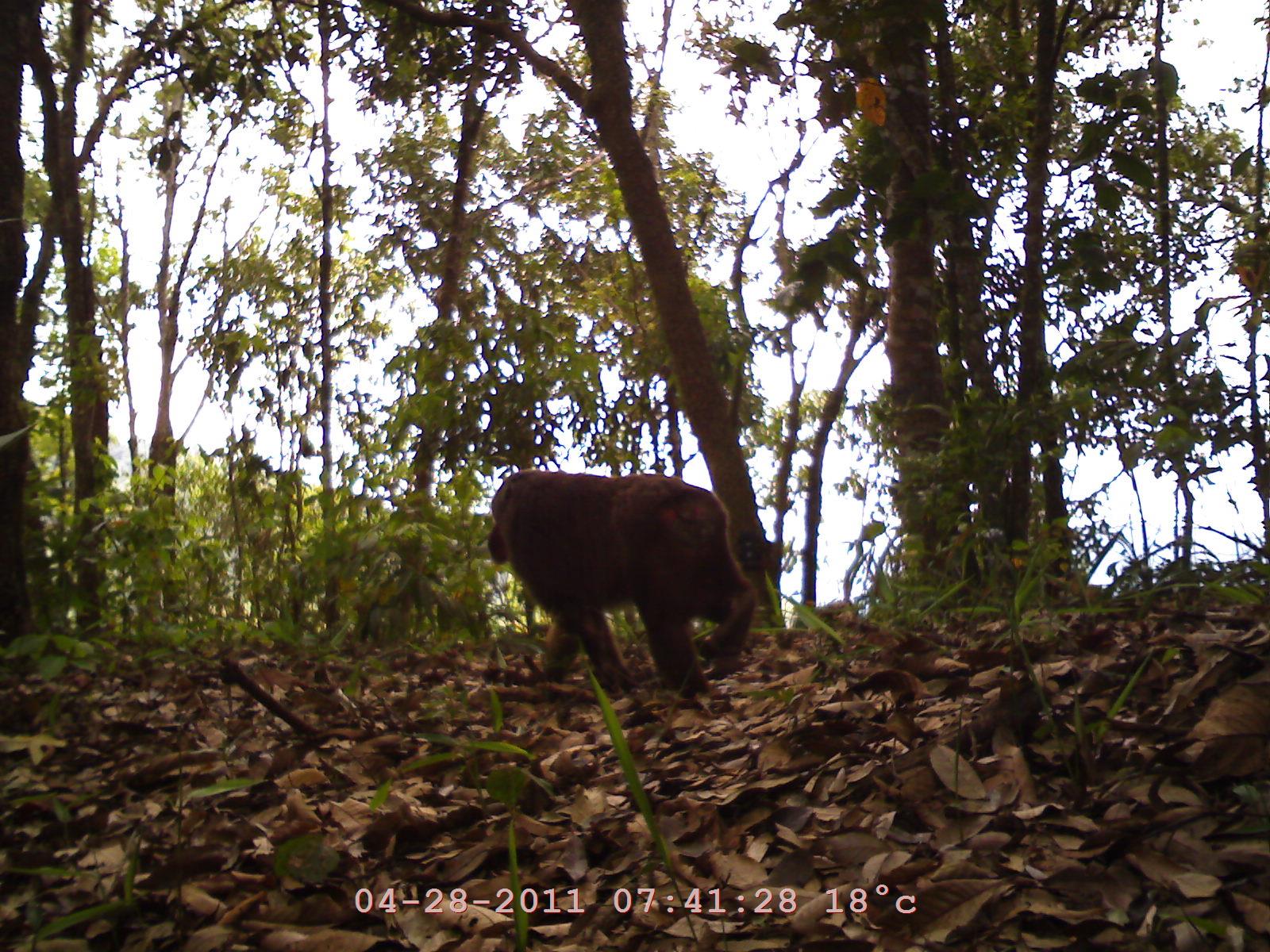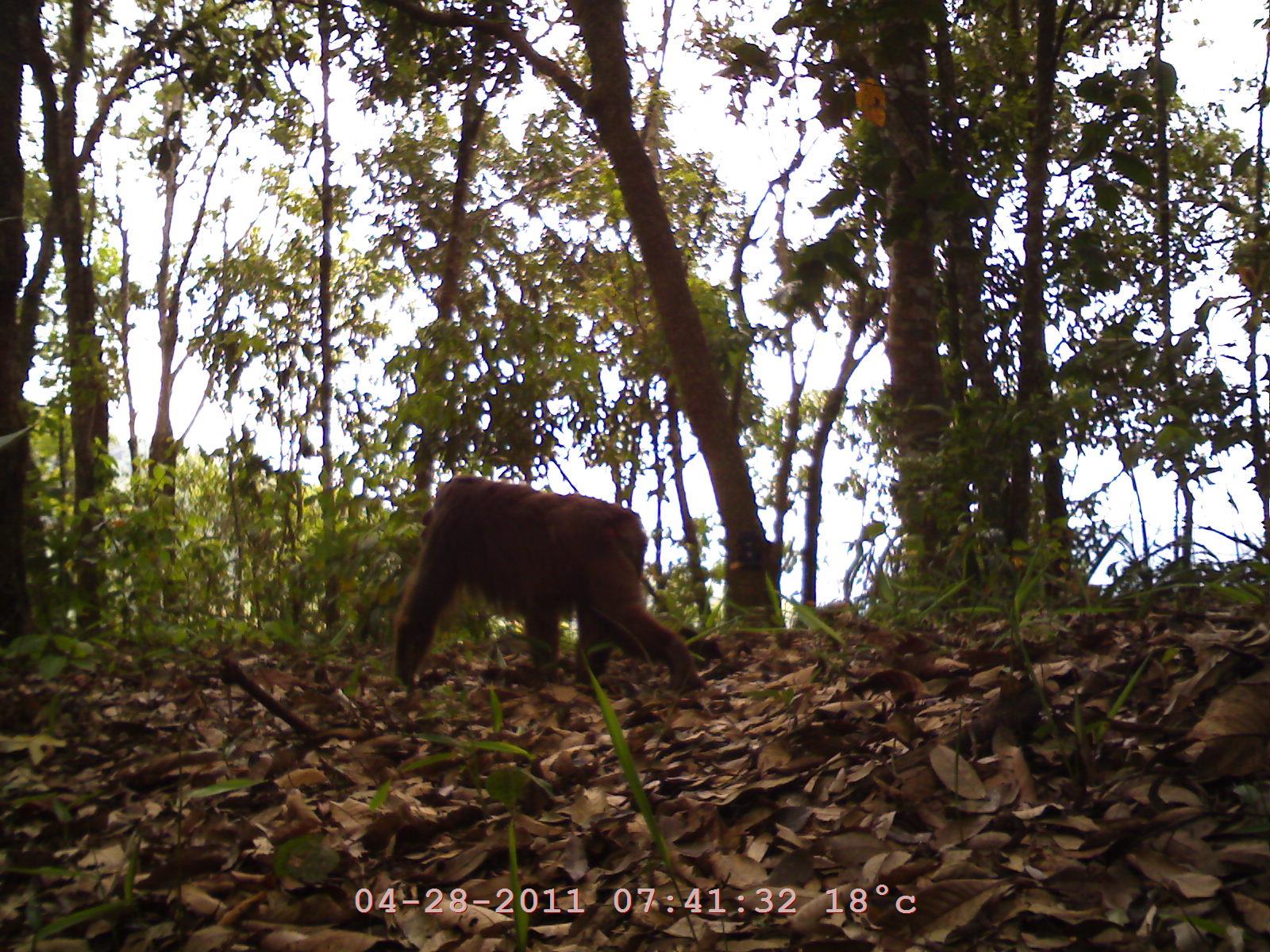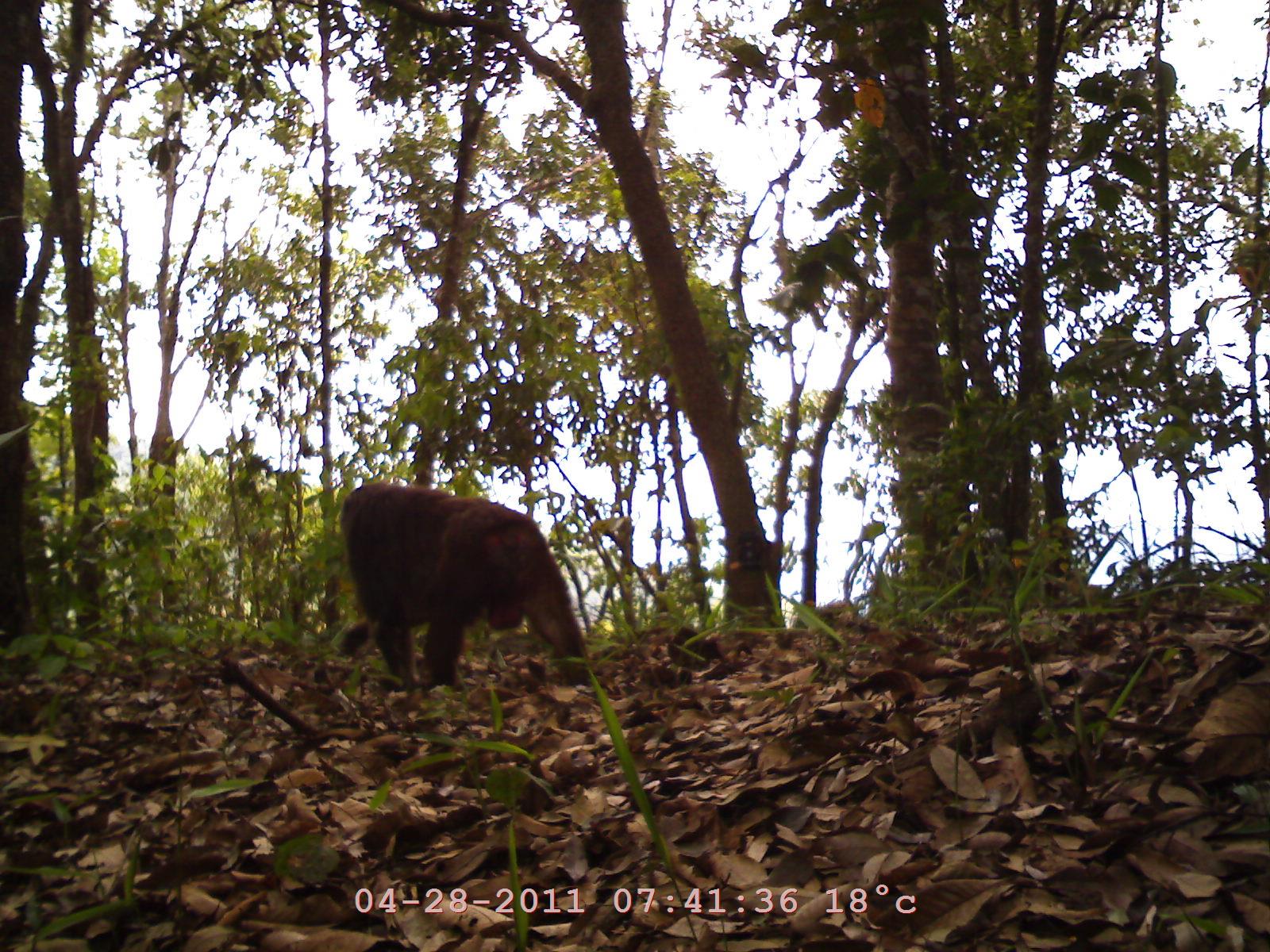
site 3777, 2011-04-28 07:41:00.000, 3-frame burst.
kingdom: Animalia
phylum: Chordata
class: Mammalia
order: Primates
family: Cercopithecidae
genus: Macaca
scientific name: Macaca arctoides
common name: stump-tailed macaque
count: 1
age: adult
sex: male